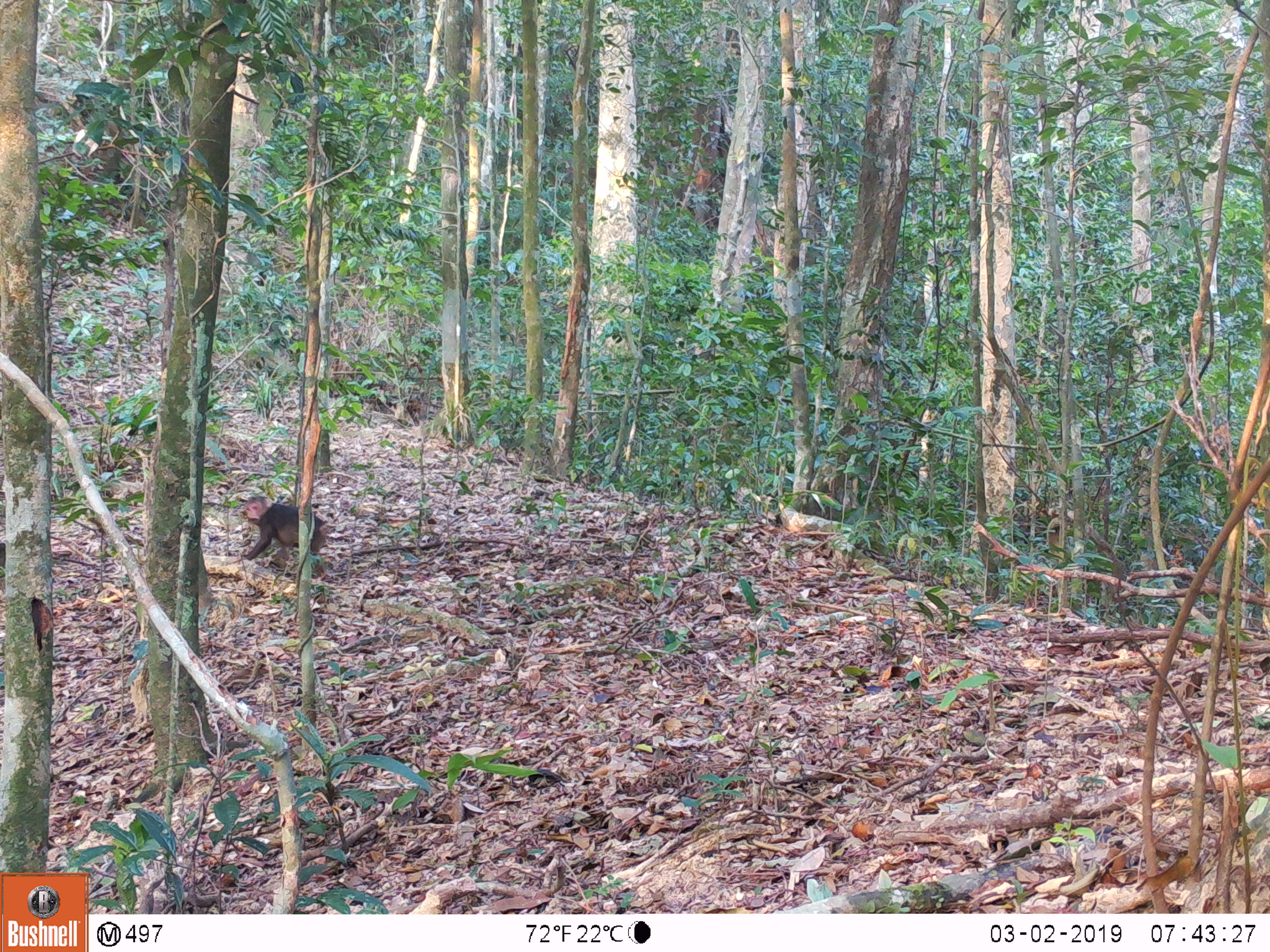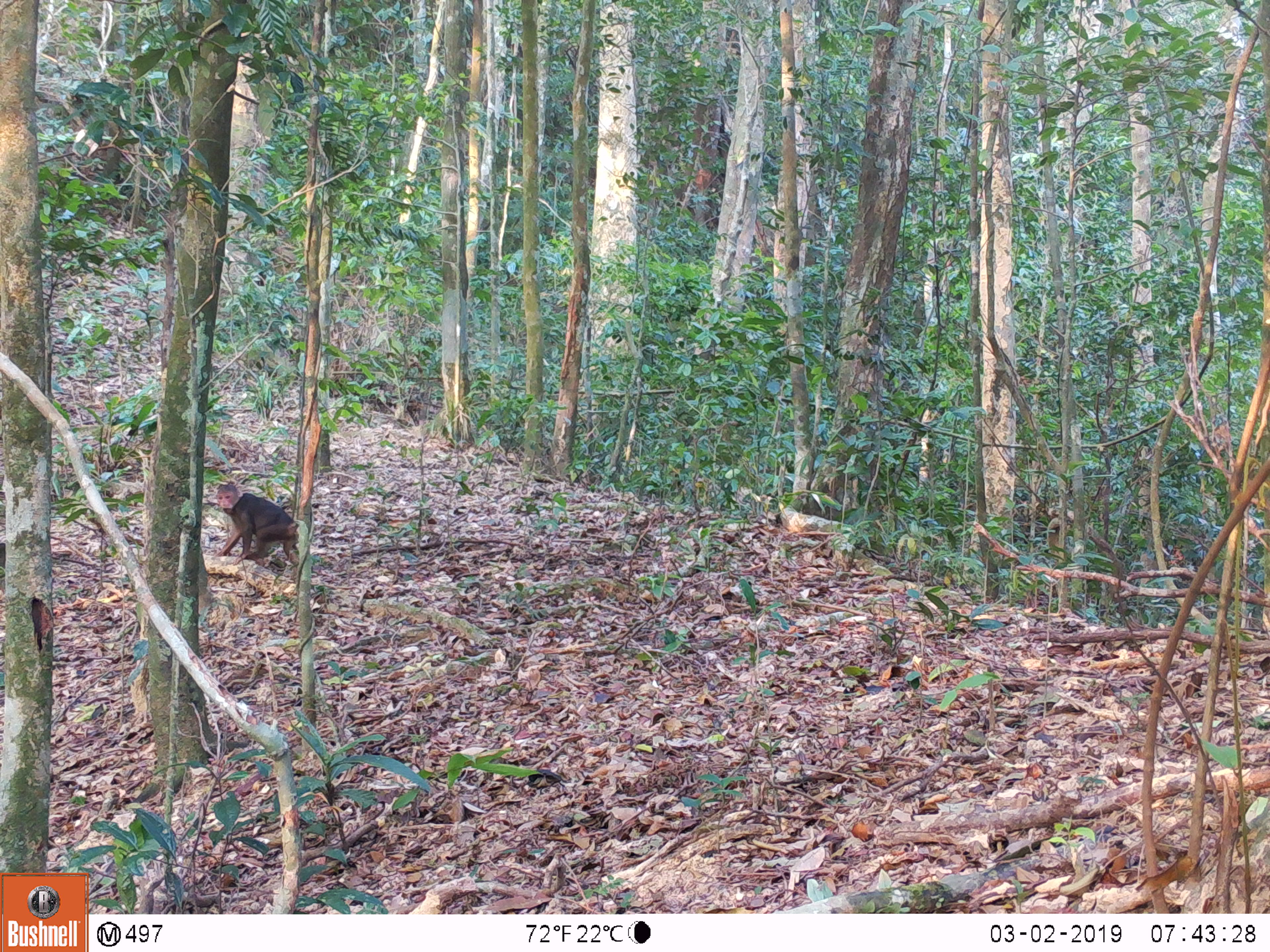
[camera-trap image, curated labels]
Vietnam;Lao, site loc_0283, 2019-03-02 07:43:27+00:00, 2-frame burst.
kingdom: Animalia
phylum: Chordata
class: Mammalia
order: Primates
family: Cercopithecidae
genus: Macaca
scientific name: Macaca arctoides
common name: stump-tailed macaque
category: stump tailed macaque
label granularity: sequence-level